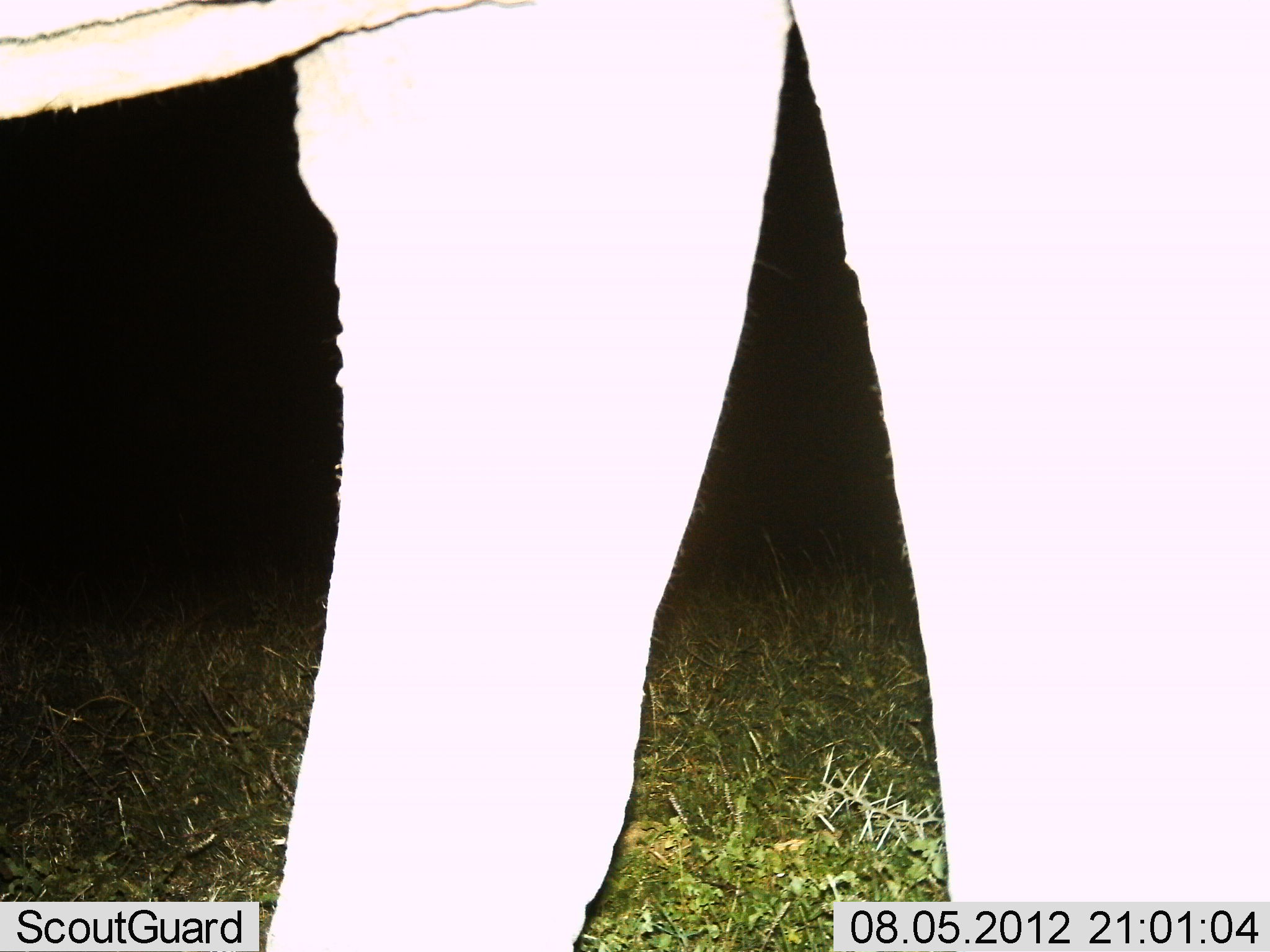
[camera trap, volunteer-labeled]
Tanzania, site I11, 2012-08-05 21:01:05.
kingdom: Animalia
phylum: Chordata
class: Mammalia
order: Proboscidea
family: Elephantidae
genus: Loxodonta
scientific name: Loxodonta africana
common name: african bush elephant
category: elephant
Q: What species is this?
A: Elephant (african bush elephant) (Loxodonta africana).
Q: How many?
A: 1.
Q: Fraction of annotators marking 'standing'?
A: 90%.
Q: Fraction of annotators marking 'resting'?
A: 0%.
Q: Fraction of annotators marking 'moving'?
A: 10%.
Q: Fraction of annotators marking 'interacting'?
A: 0%.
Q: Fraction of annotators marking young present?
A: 0%.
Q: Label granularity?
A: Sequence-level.